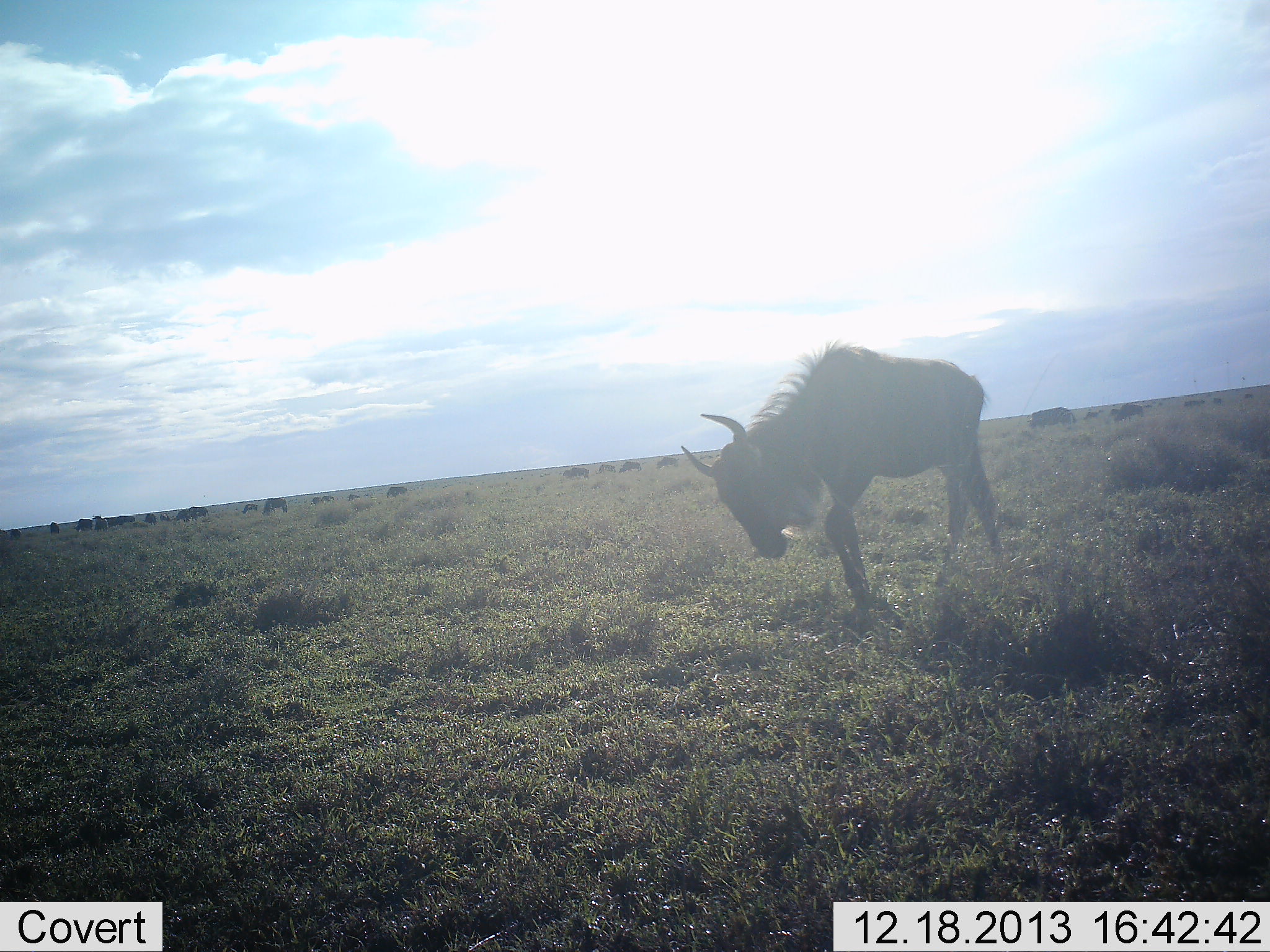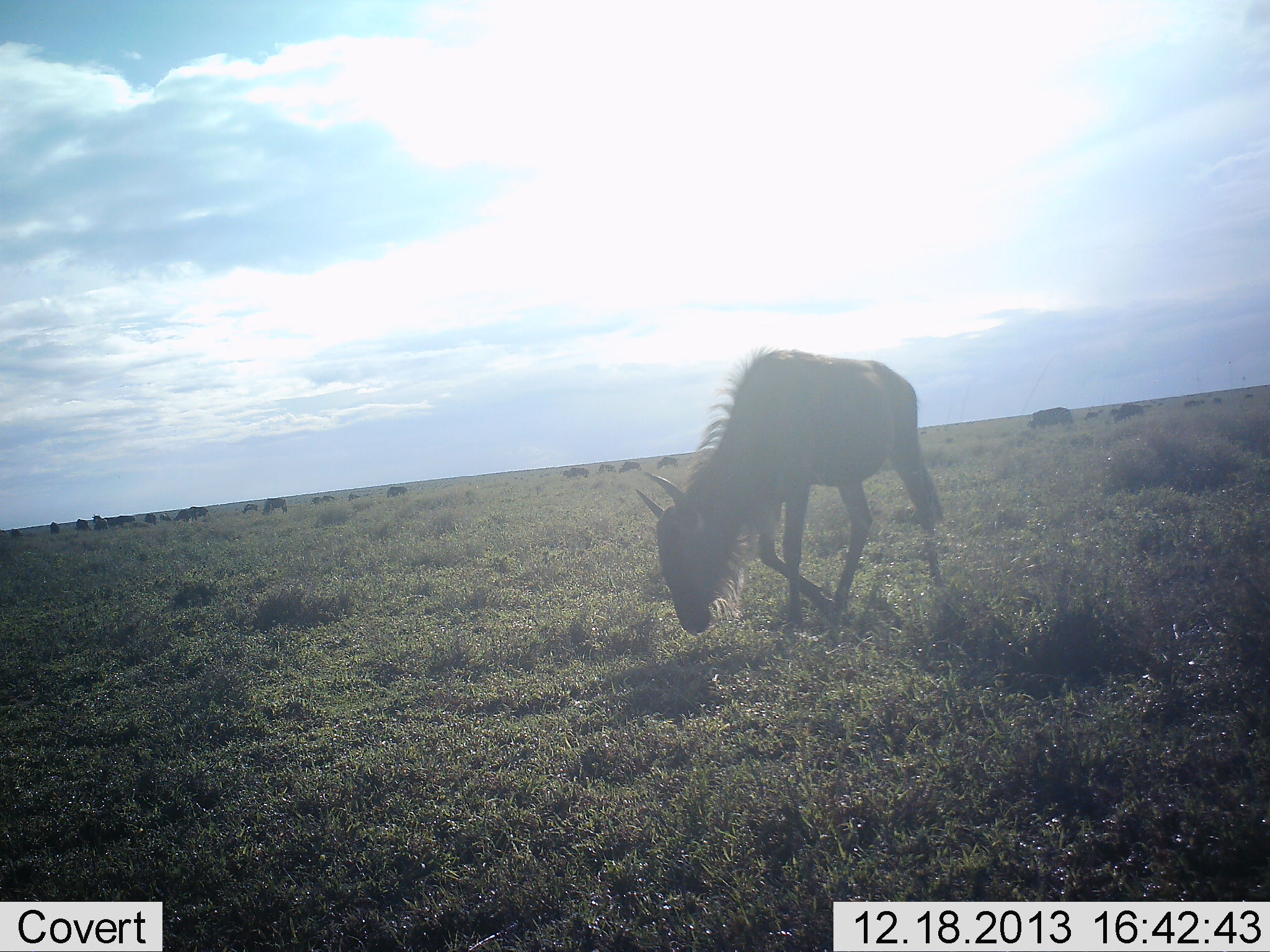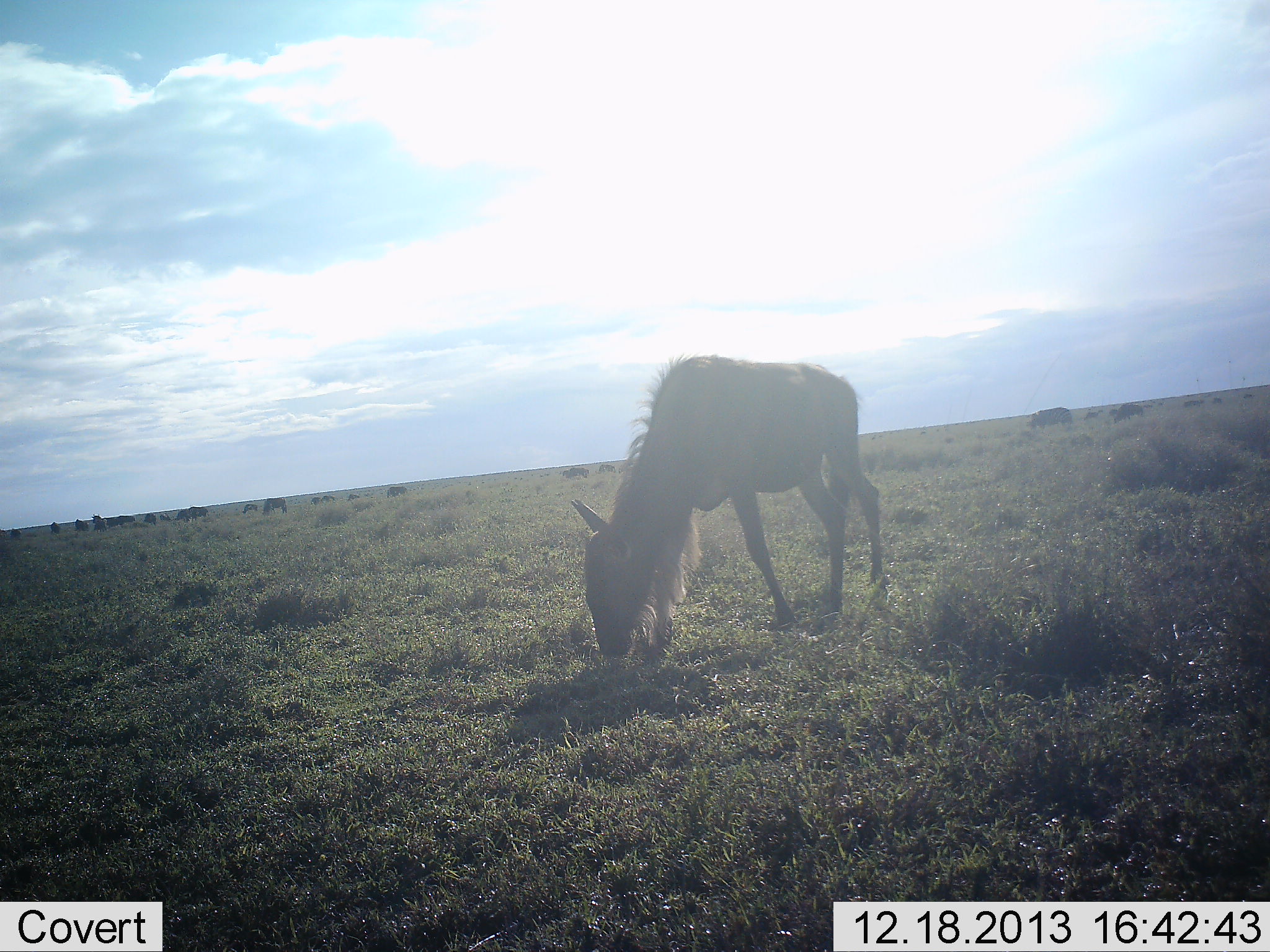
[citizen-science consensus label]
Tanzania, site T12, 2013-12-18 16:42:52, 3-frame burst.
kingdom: Animalia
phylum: Chordata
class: Mammalia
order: Artiodactyla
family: Bovidae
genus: Connochaetes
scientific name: Connochaetes taurinus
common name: blue wildebeest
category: wildebeest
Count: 11-50.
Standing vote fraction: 20%.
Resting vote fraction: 10%.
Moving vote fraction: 50%.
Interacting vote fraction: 10%.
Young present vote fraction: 0%.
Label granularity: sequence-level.